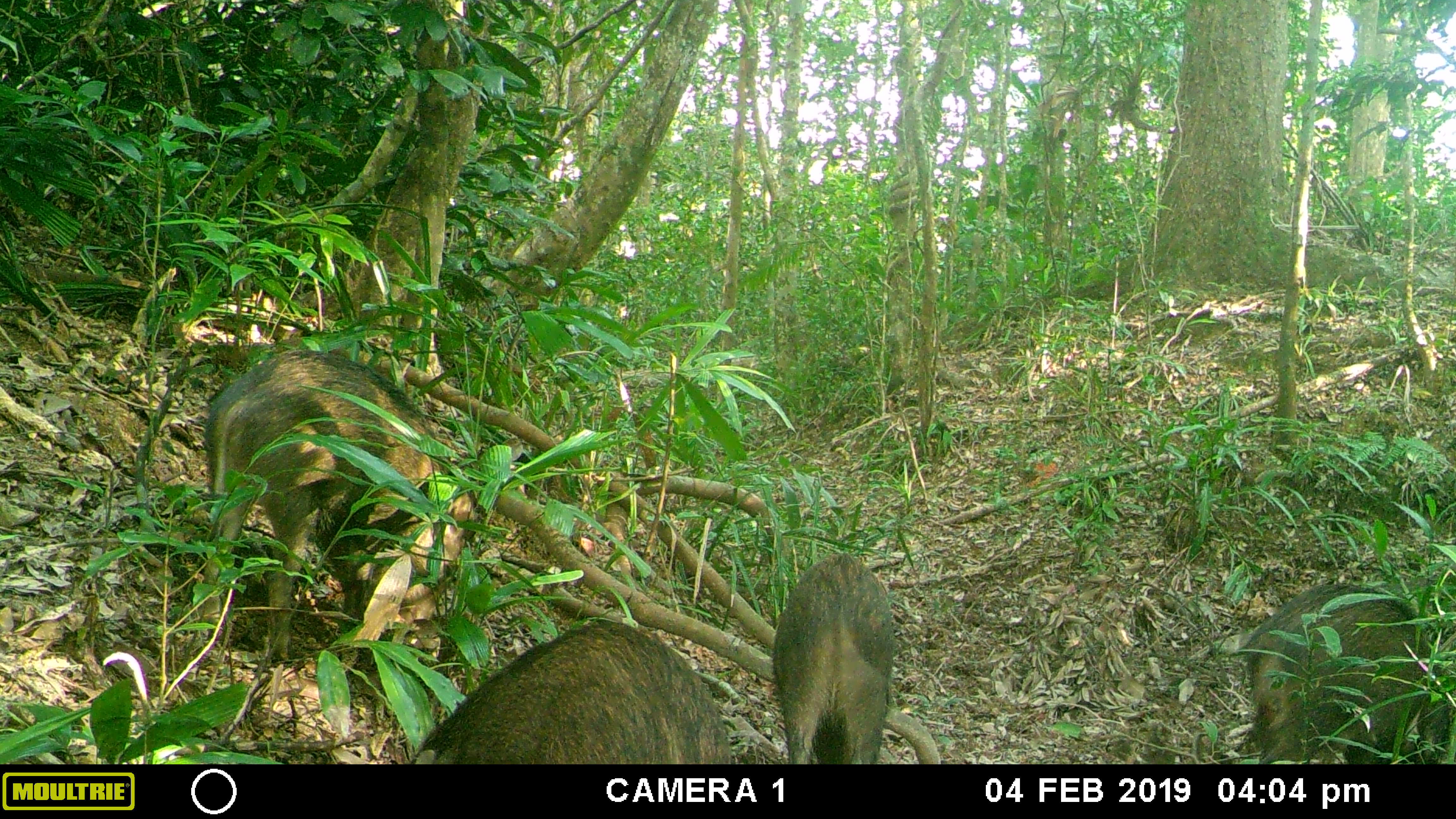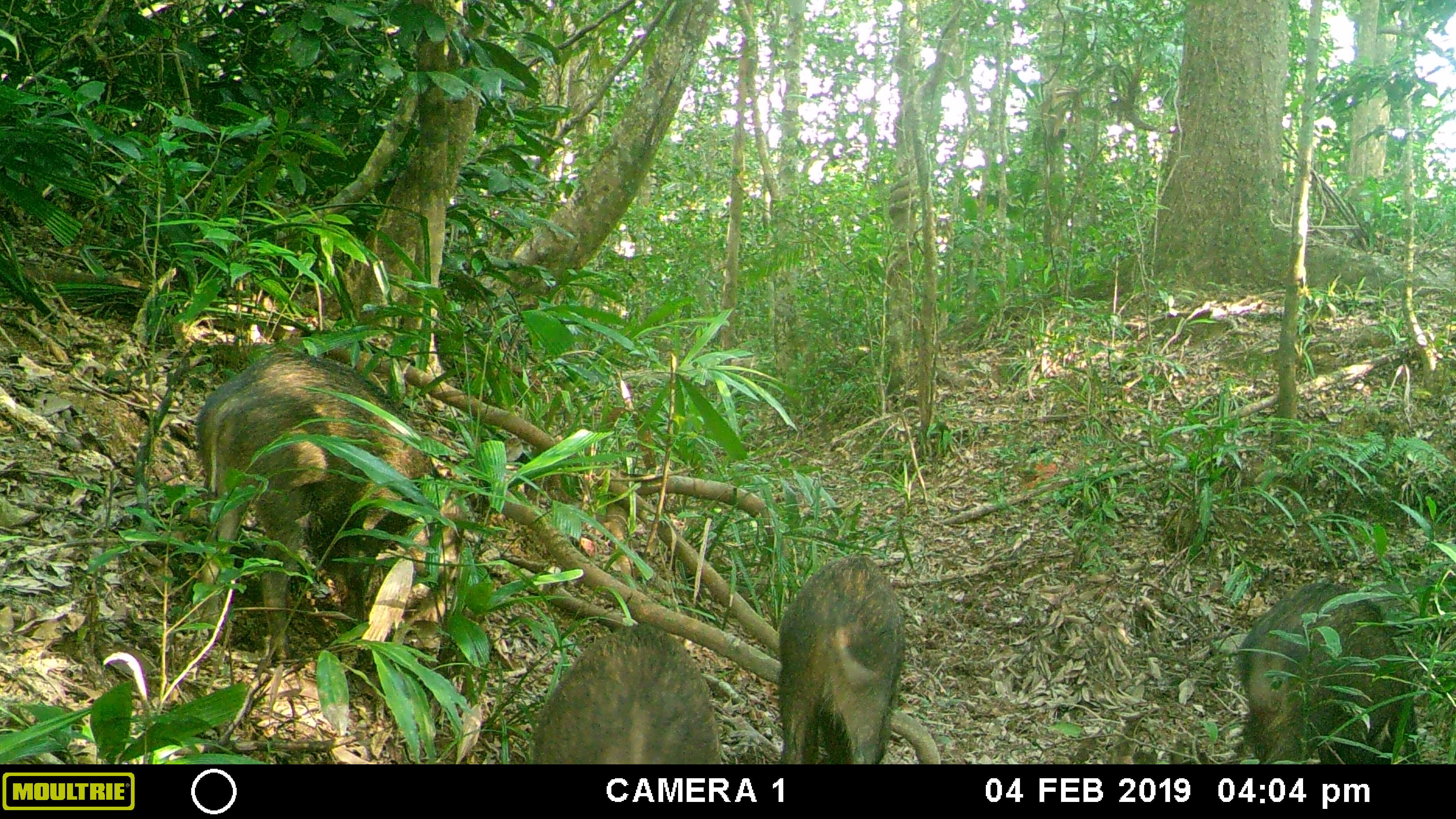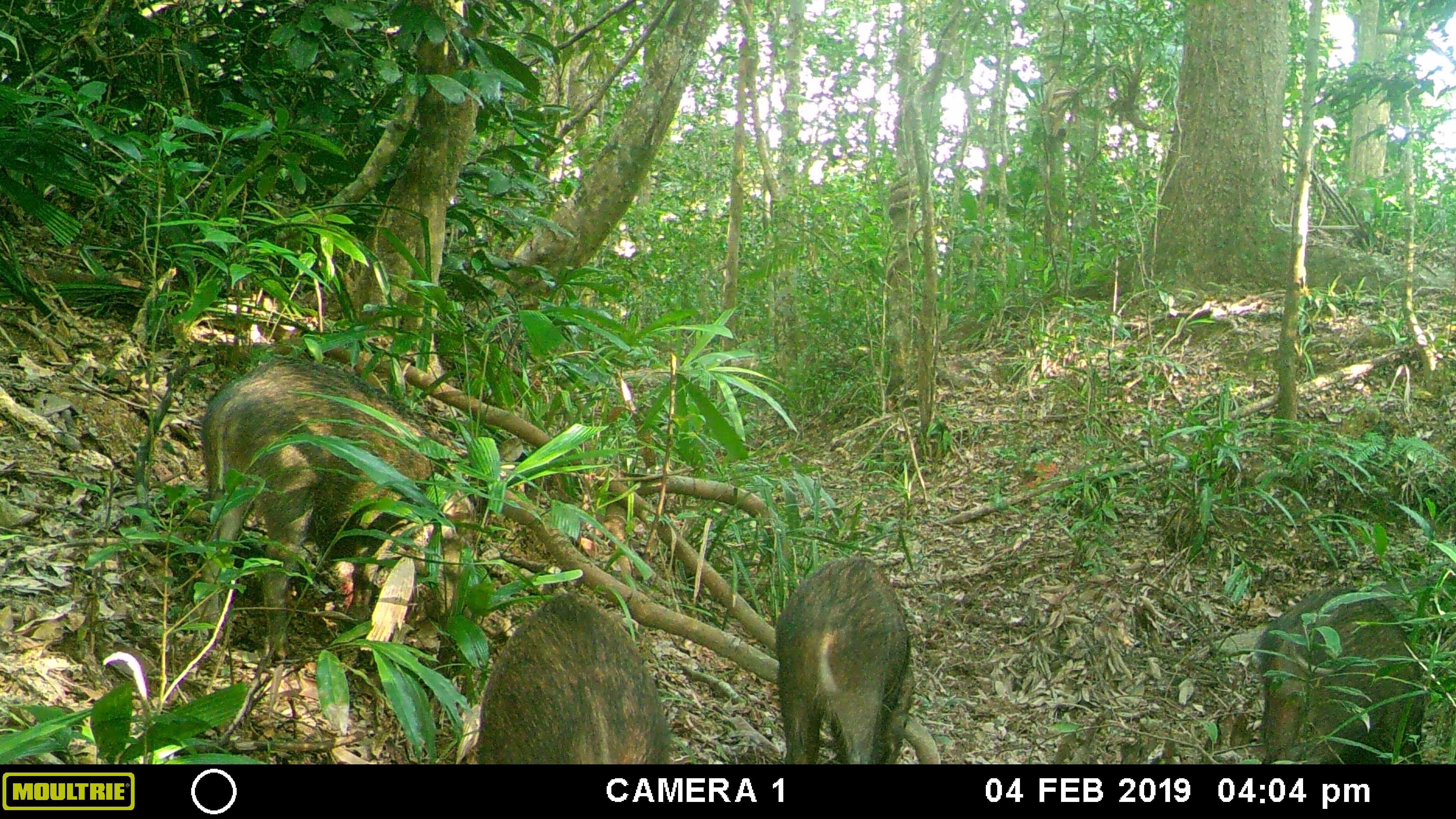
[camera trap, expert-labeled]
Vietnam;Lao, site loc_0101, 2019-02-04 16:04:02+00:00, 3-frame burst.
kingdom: Animalia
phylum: Chordata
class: Mammalia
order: Artiodactyla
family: Suidae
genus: Sus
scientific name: Sus scrofa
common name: eurasian wild pig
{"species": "eurasian wild pig (Sus scrofa)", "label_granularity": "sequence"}